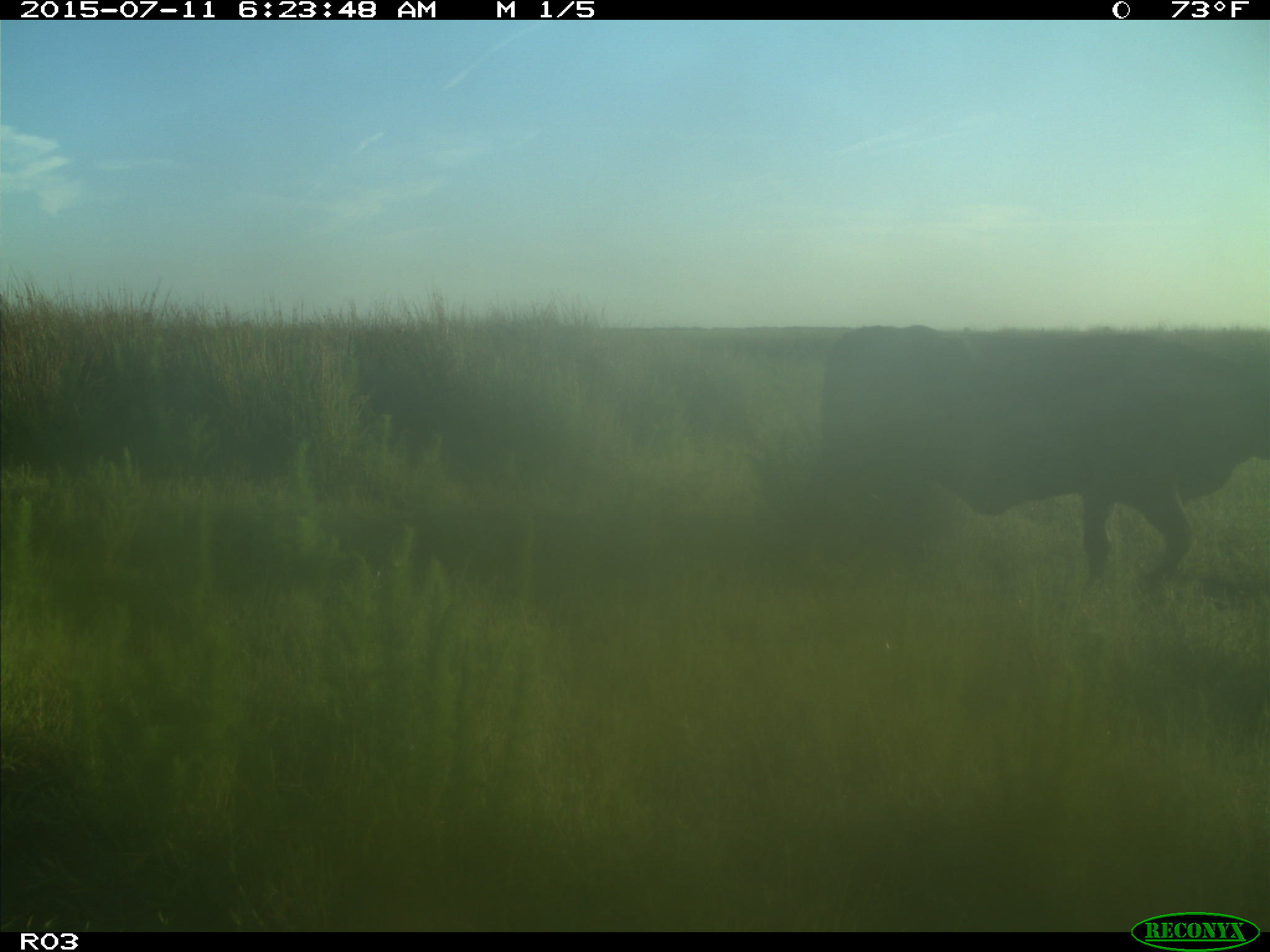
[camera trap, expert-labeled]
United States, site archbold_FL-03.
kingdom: Animalia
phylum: Chordata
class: Mammalia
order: Artiodactyla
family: Bovidae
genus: Bos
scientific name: Bos taurus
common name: domestic cow